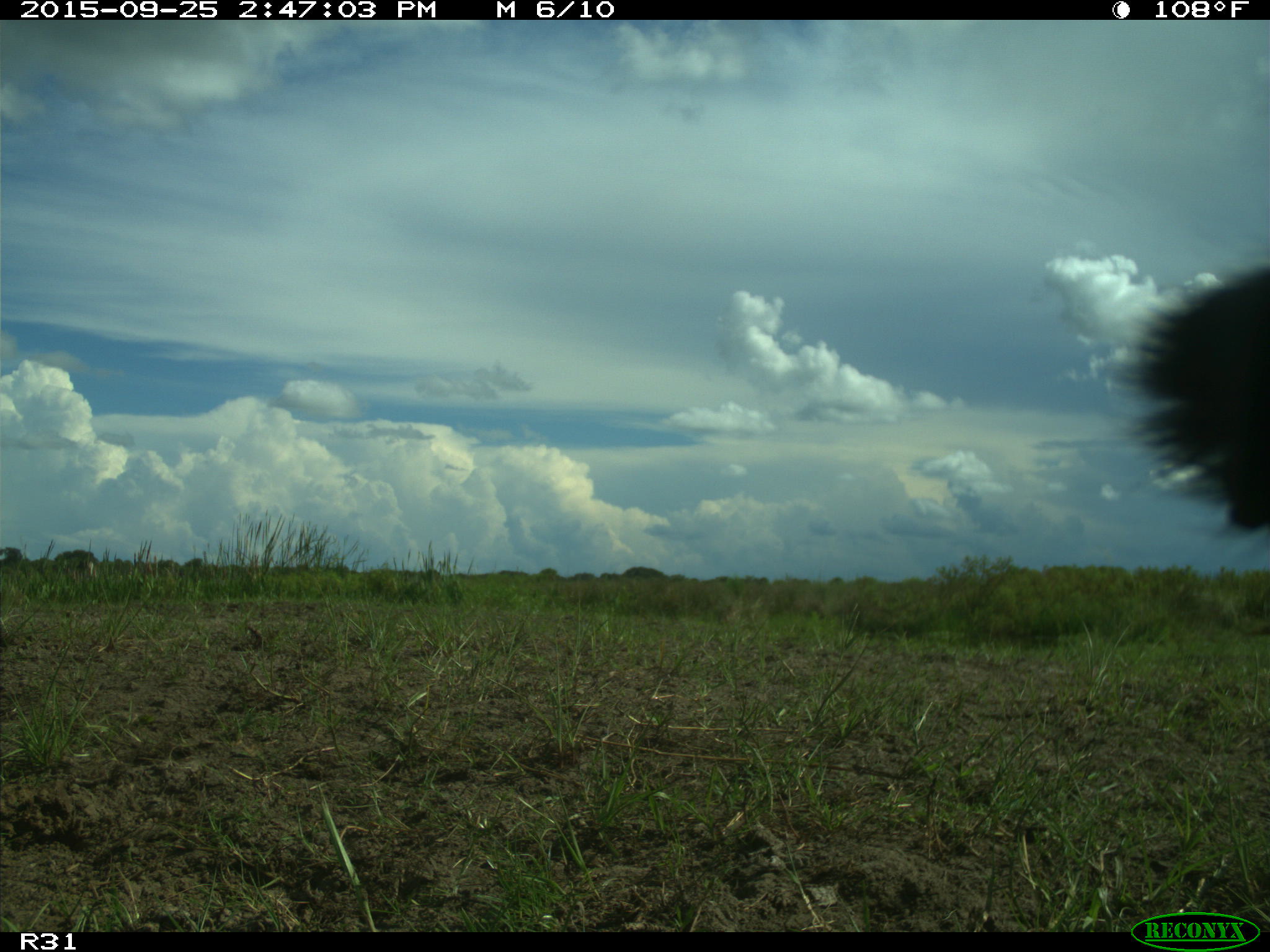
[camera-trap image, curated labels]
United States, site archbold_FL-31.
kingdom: Animalia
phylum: Chordata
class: Mammalia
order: Artiodactyla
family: Bovidae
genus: Bos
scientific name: Bos taurus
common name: domestic cow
Bos taurus (domestic cow).